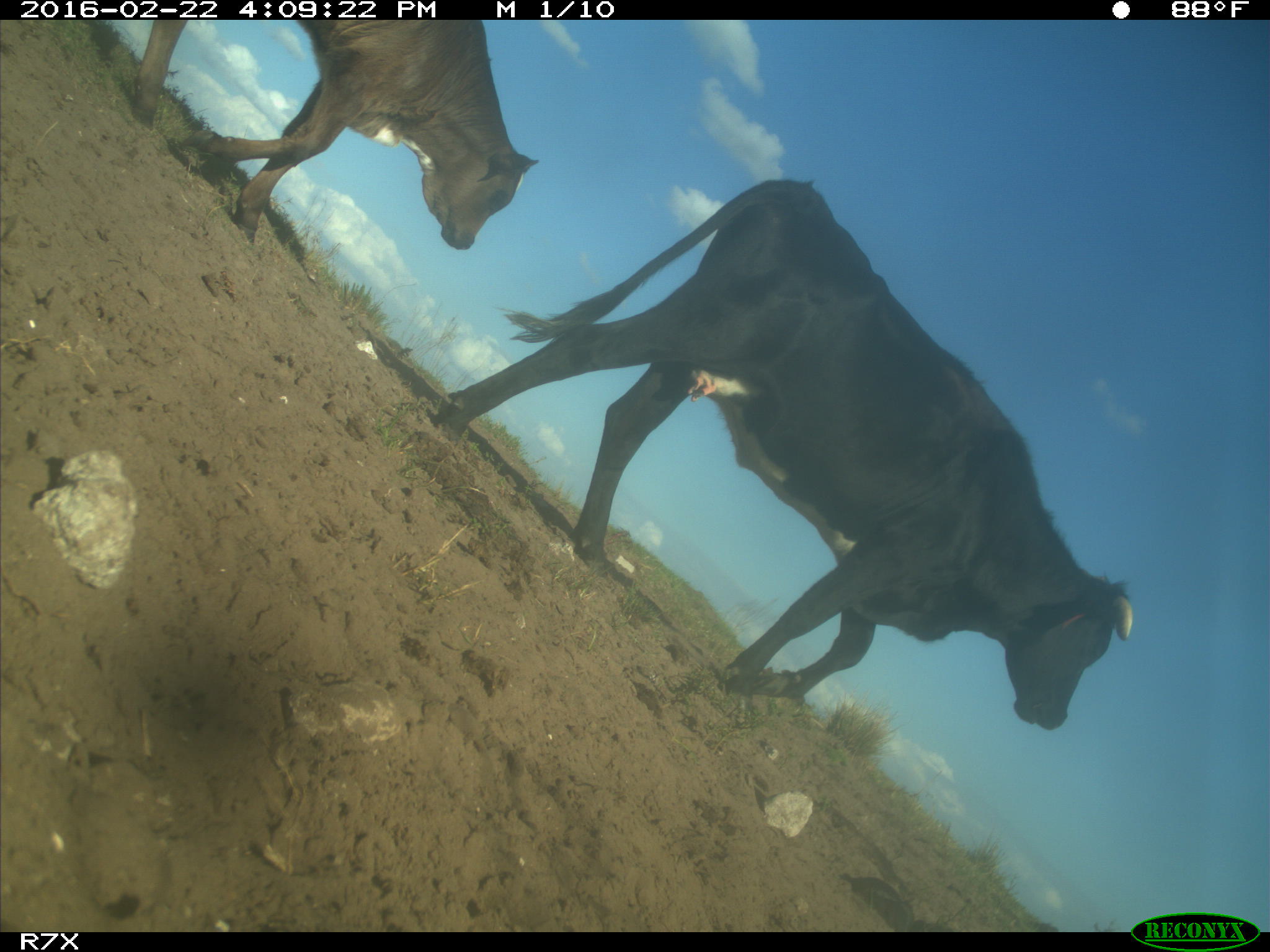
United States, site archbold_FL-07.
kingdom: Animalia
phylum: Chordata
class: Mammalia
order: Artiodactyla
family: Bovidae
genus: Bos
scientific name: Bos taurus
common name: domestic cow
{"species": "Bos taurus (domestic cow)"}